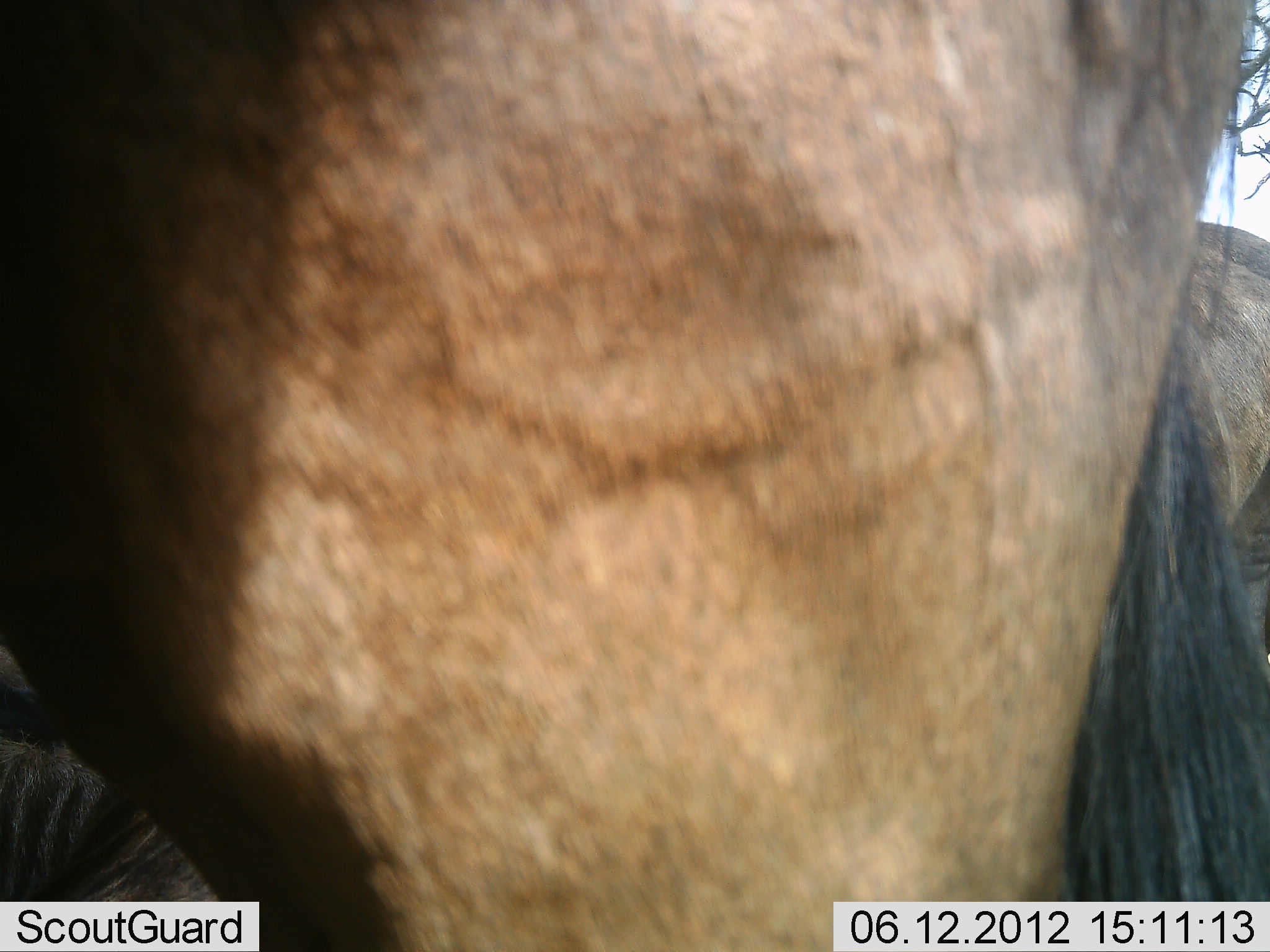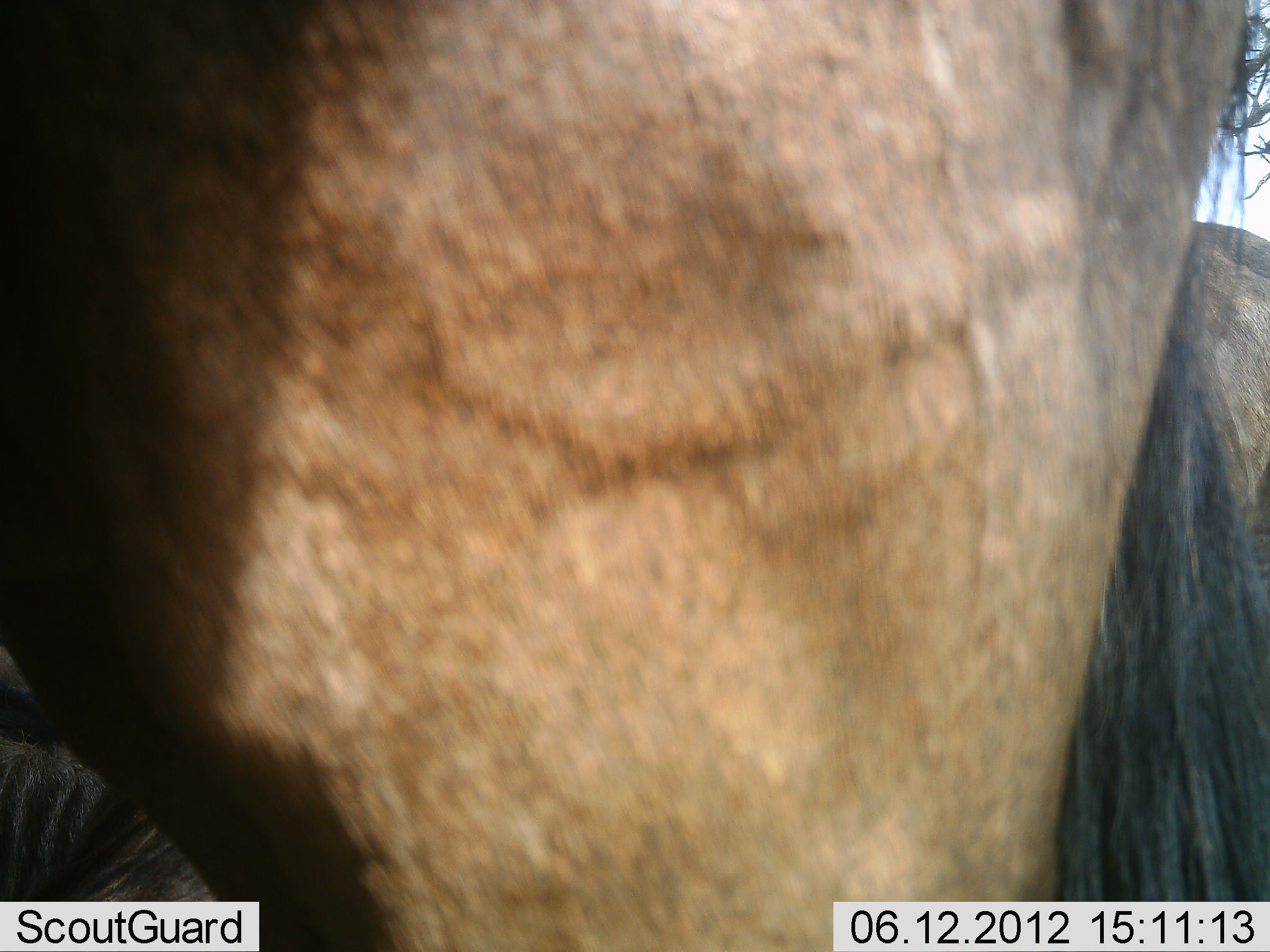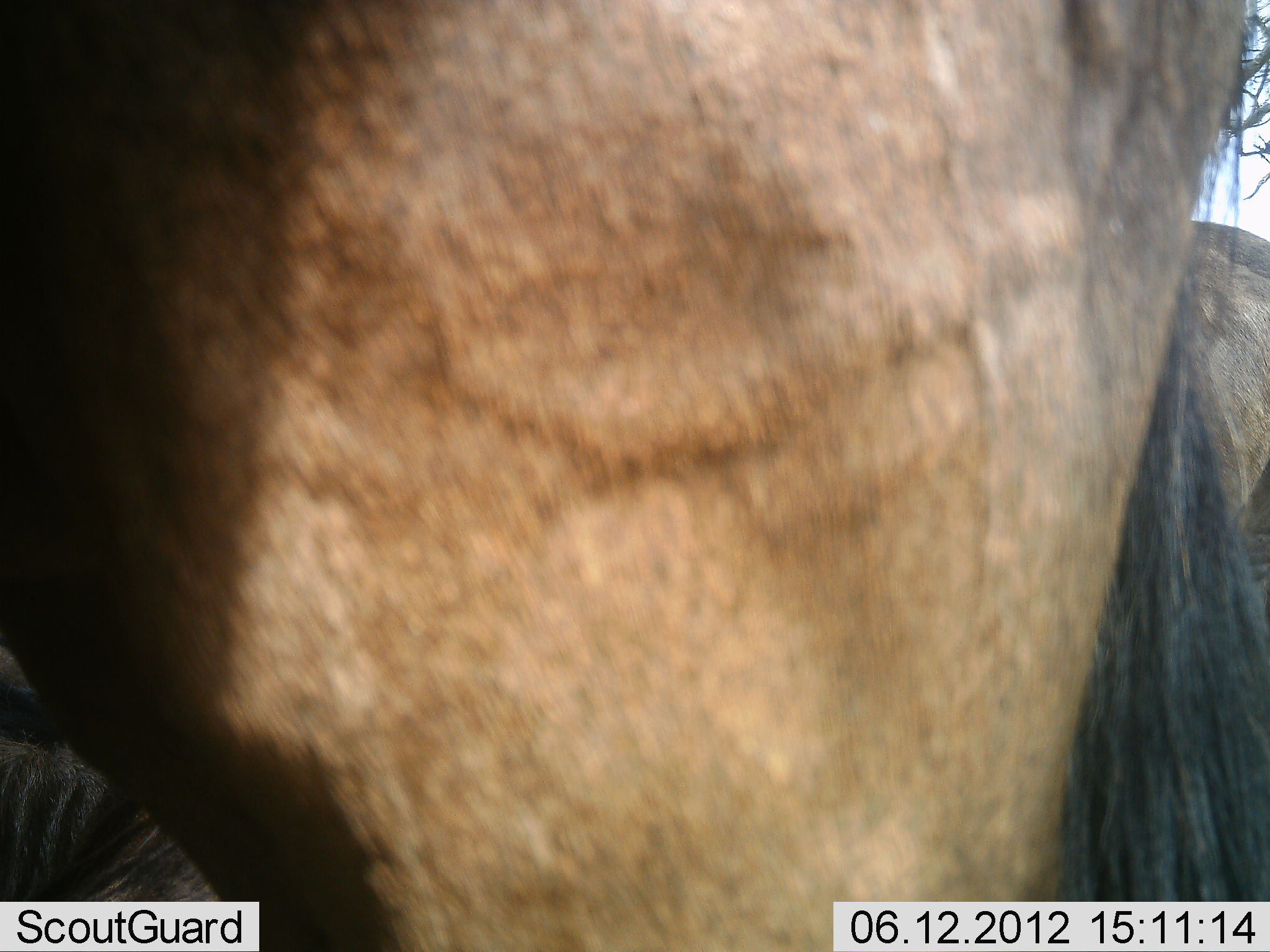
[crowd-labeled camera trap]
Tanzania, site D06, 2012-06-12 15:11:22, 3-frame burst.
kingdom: Animalia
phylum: Chordata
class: Mammalia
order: Artiodactyla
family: Bovidae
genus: Connochaetes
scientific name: Connochaetes taurinus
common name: blue wildebeest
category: wildebeest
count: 3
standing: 80%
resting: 40%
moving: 0%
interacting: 0%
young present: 0%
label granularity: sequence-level